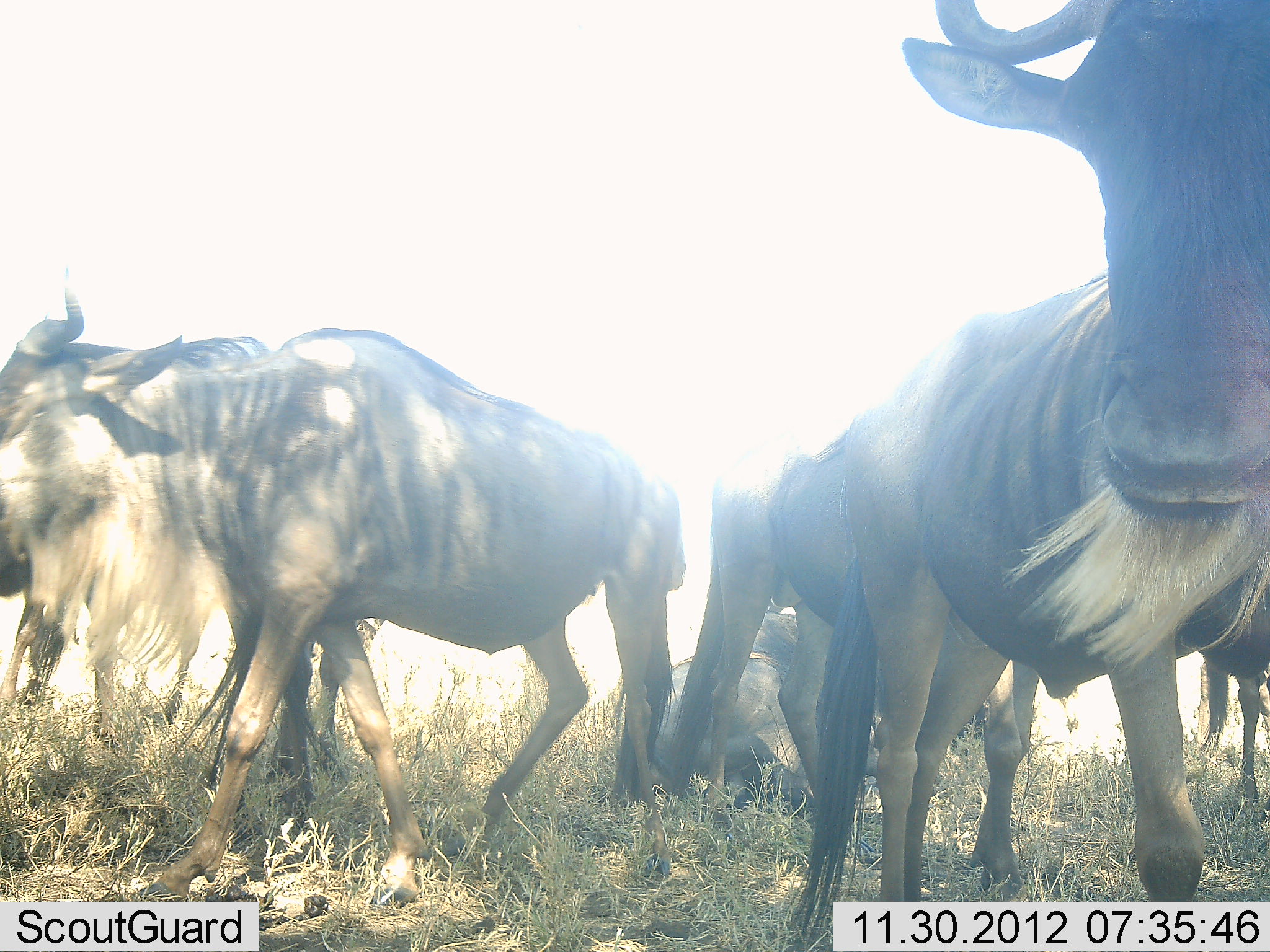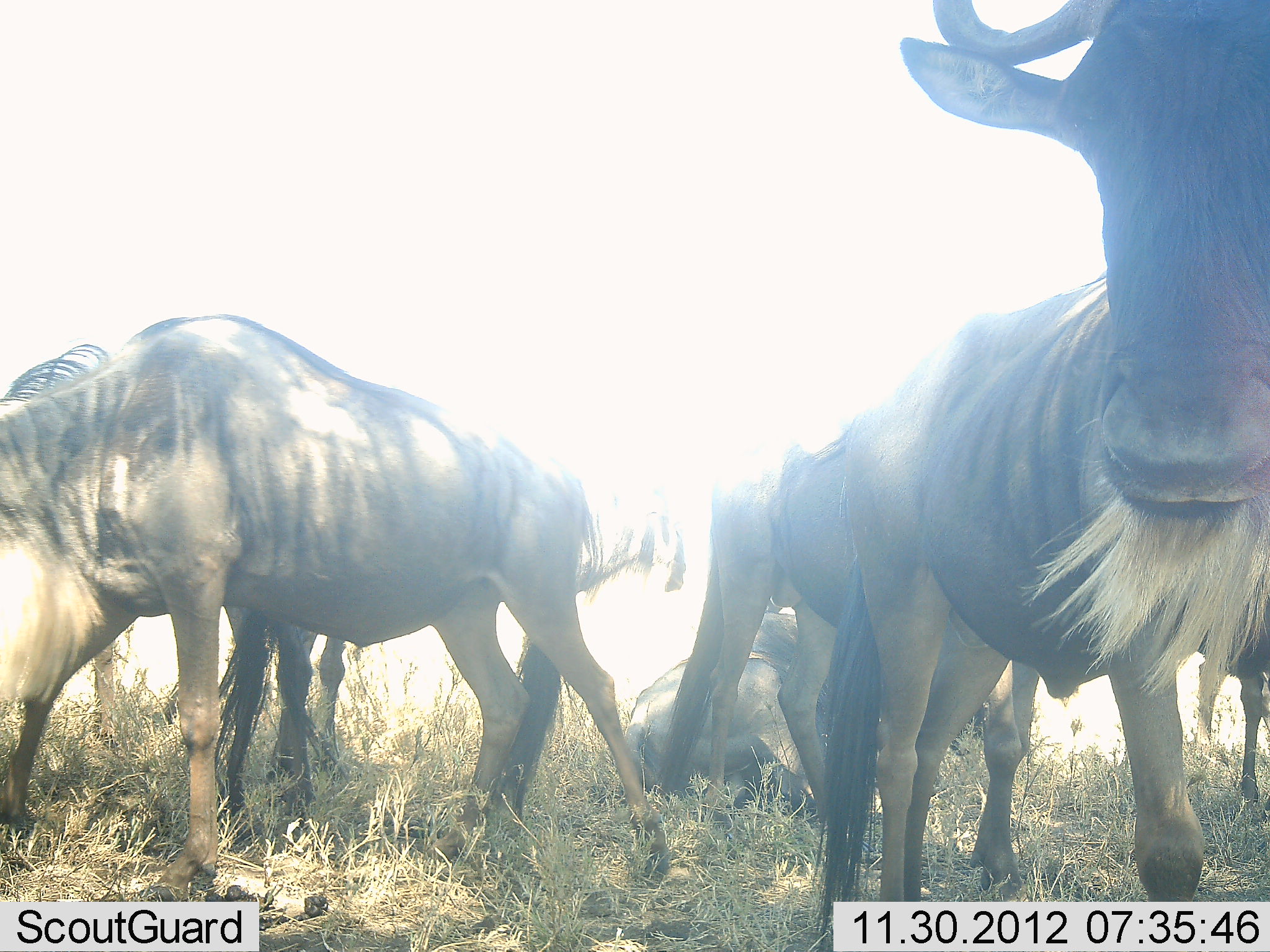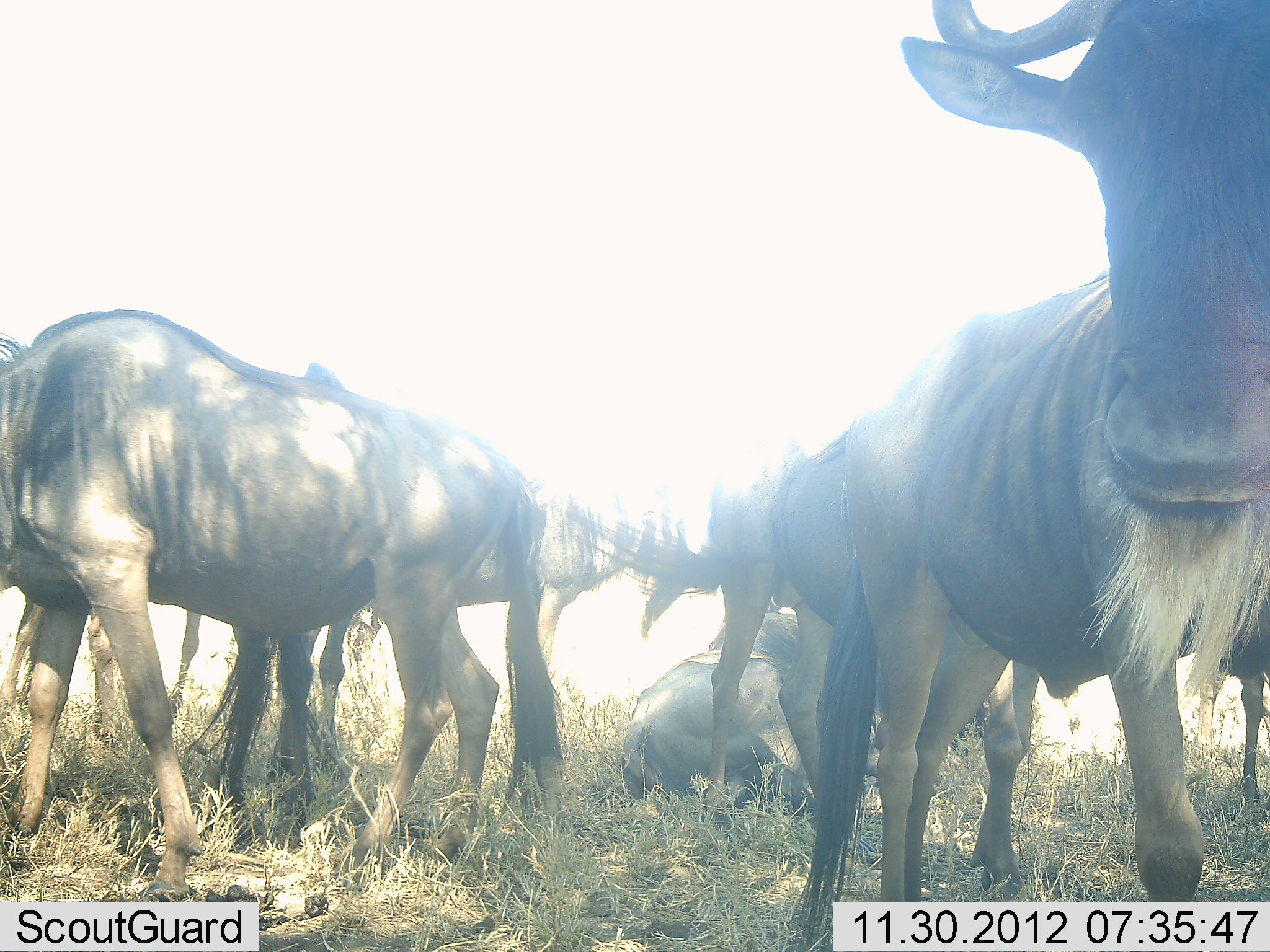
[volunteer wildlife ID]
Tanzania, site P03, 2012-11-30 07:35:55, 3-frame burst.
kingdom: Animalia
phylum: Chordata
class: Mammalia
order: Artiodactyla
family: Bovidae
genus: Connochaetes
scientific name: Connochaetes taurinus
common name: blue wildebeest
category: wildebeest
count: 5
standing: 80%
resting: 90%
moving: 30%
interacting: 0%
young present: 0%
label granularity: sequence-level